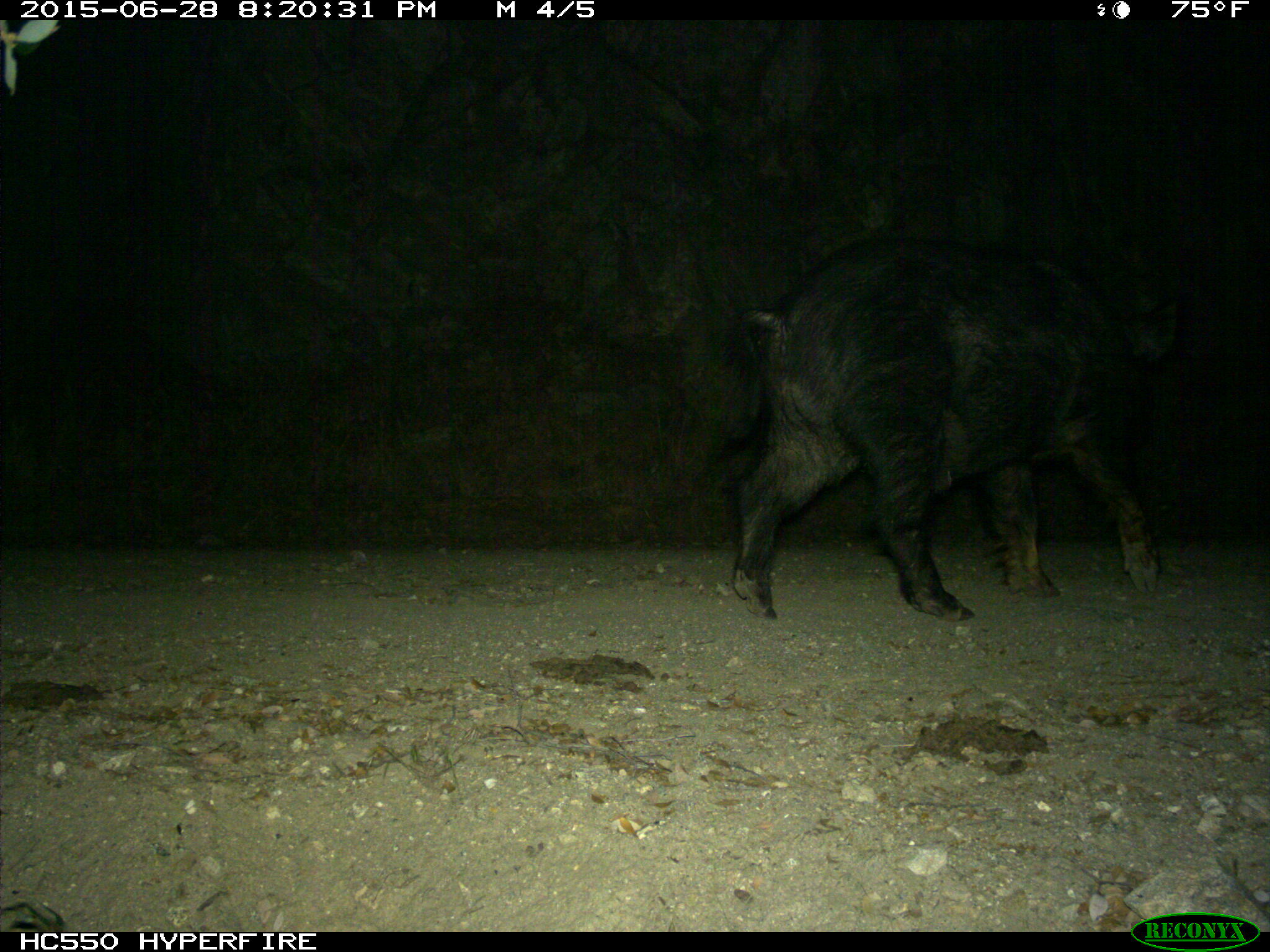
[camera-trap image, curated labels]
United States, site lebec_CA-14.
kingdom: Animalia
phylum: Chordata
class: Mammalia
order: Artiodactyla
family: Suidae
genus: Sus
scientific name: Sus scrofa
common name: wild boar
Sus scrofa (wild boar).